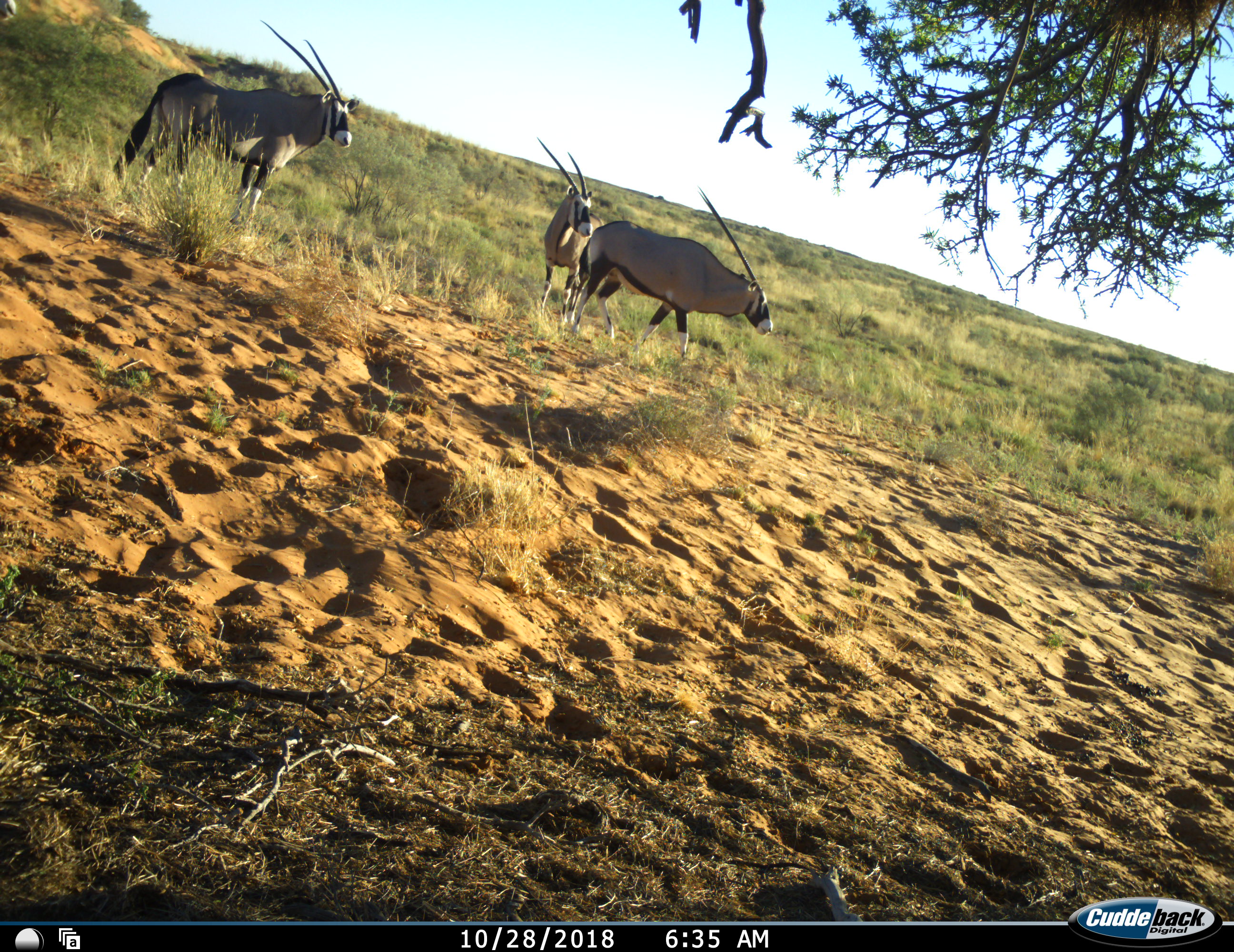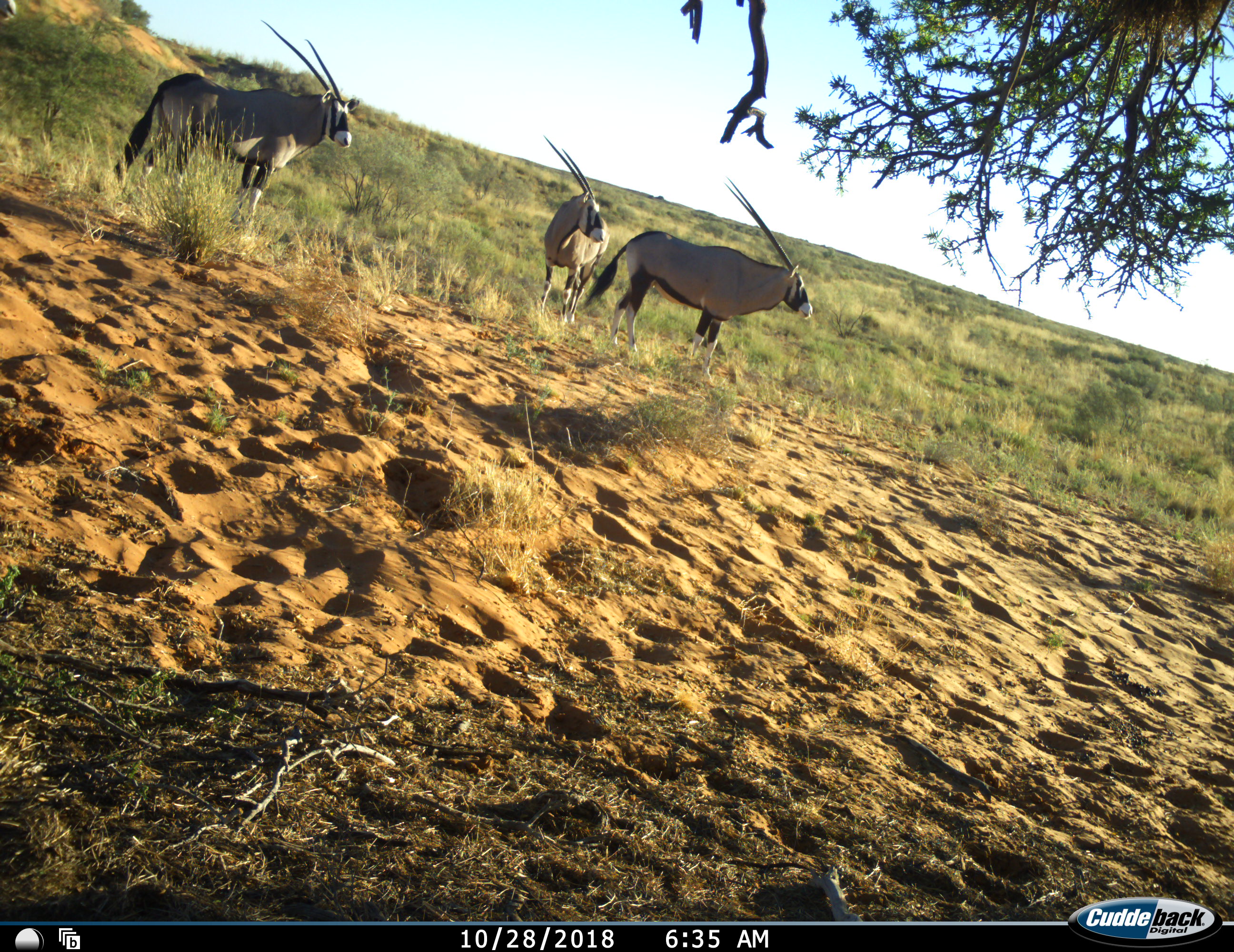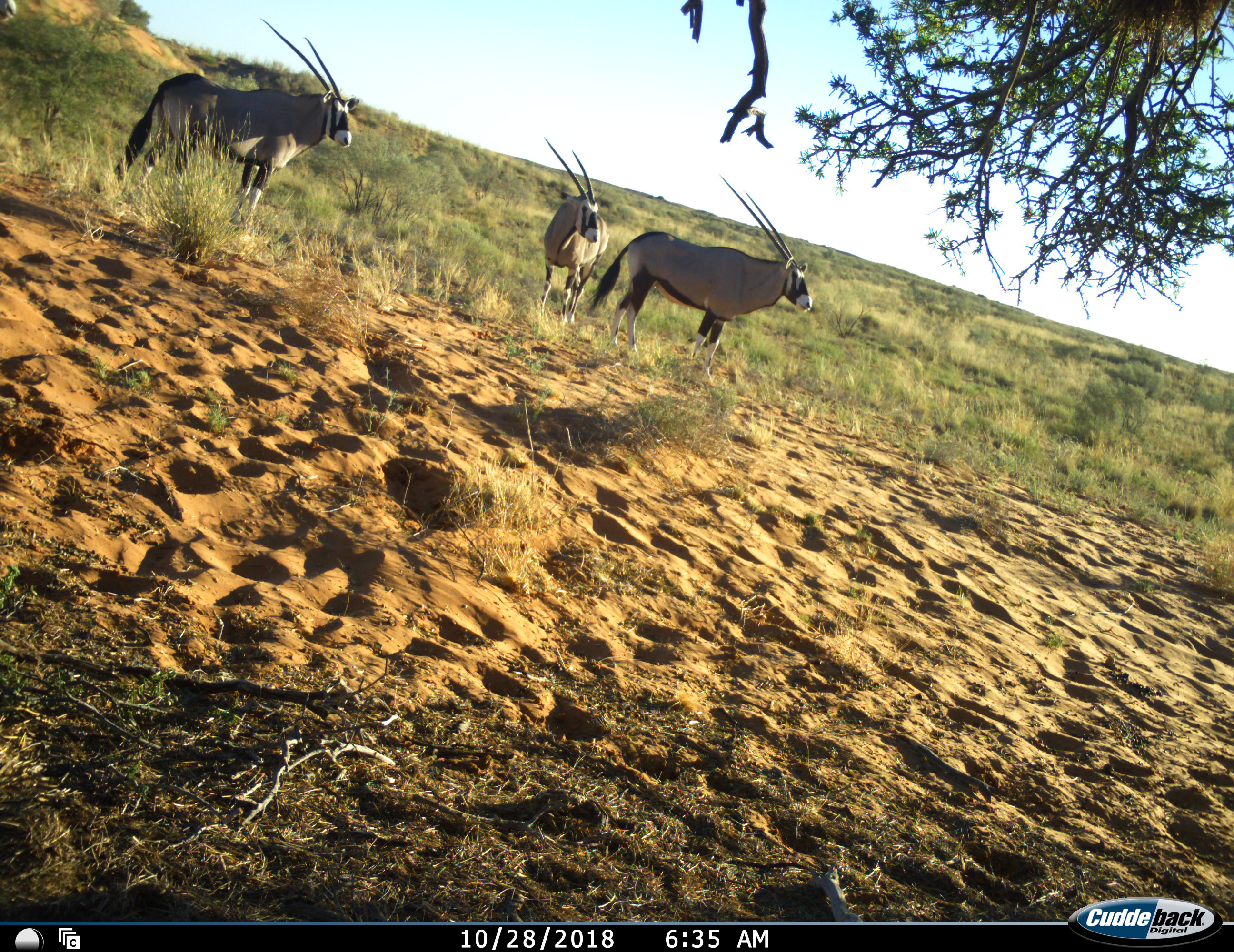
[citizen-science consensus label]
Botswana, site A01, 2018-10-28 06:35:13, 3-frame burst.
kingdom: Animalia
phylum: Chordata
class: Mammalia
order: Artiodactyla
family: Bovidae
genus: Oryx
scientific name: Oryx gazella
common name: gemsbok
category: gemsbokoryx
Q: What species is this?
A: Gemsbokoryx (gemsbok) (Oryx gazella).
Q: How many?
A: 3.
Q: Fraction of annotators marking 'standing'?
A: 100%.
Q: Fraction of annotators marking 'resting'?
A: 0%.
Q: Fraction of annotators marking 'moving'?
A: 10%.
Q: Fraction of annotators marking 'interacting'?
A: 0%.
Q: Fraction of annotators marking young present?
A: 0%.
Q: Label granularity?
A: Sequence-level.